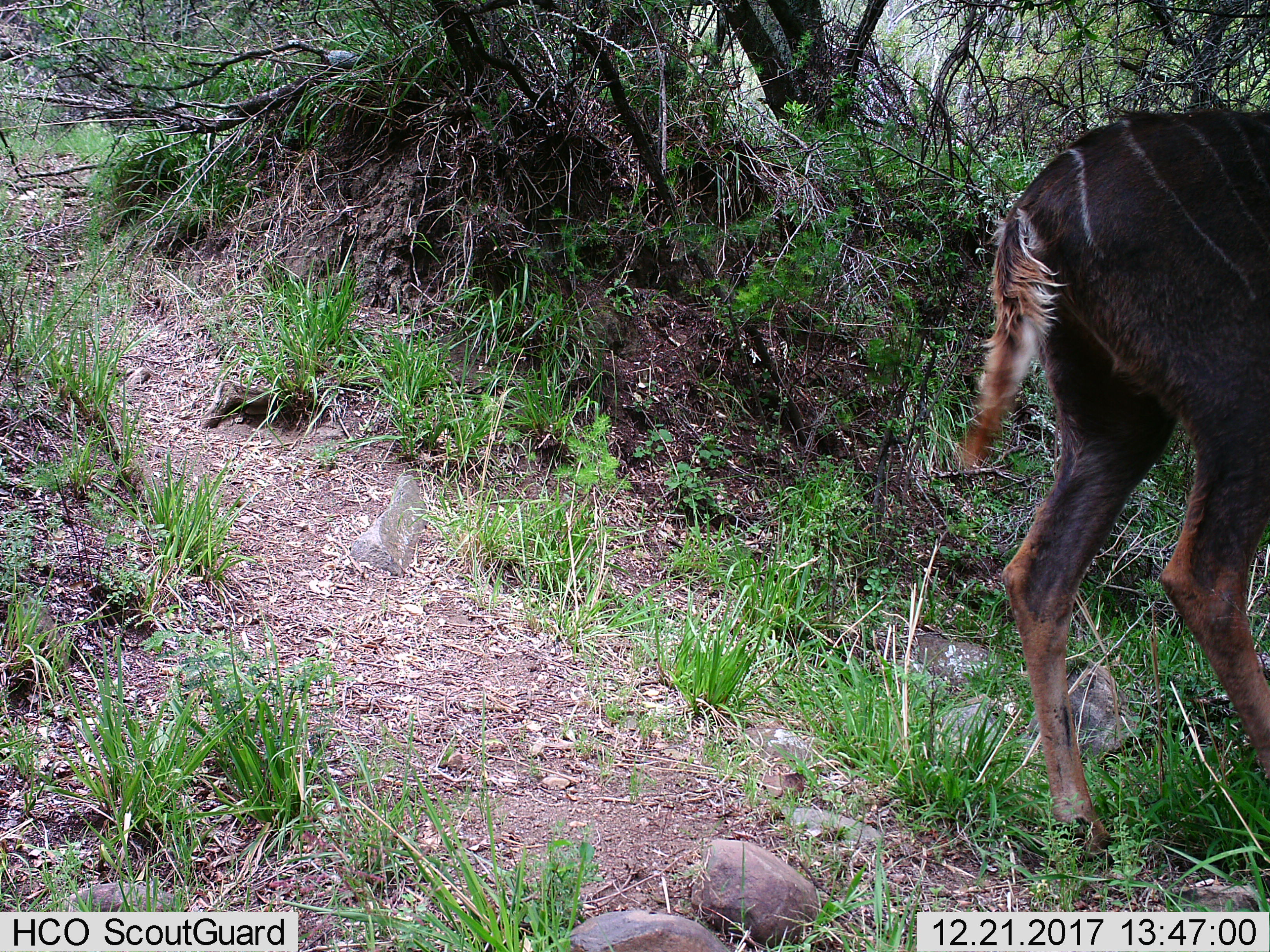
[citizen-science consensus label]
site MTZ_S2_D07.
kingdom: Animalia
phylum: Chordata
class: Mammalia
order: Artiodactyla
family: Bovidae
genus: Tragelaphus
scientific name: Tragelaphus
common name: kudu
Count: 1.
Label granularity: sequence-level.